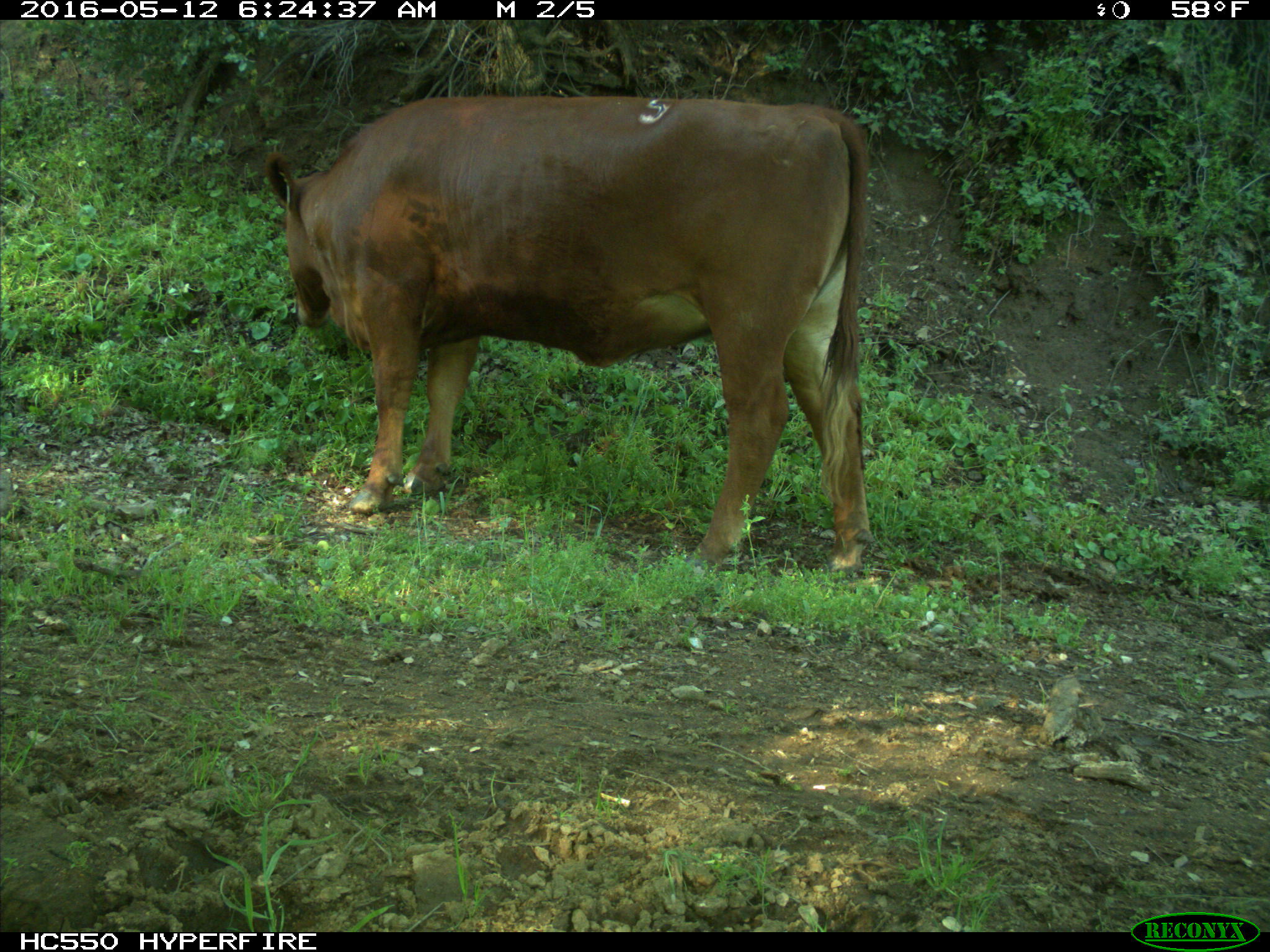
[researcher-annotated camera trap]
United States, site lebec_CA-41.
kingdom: Animalia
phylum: Chordata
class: Mammalia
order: Artiodactyla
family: Bovidae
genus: Bos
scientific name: Bos taurus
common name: domestic cow